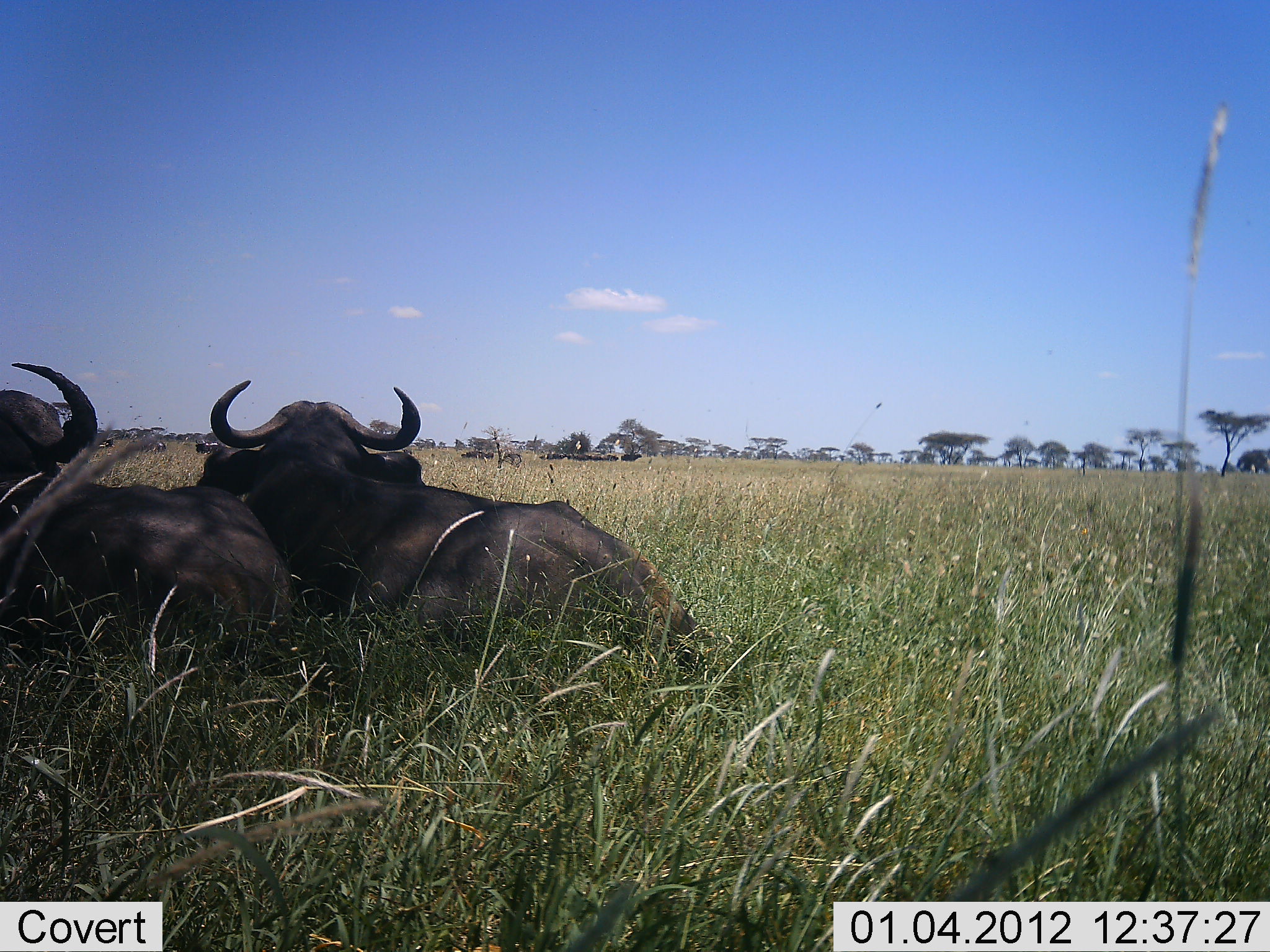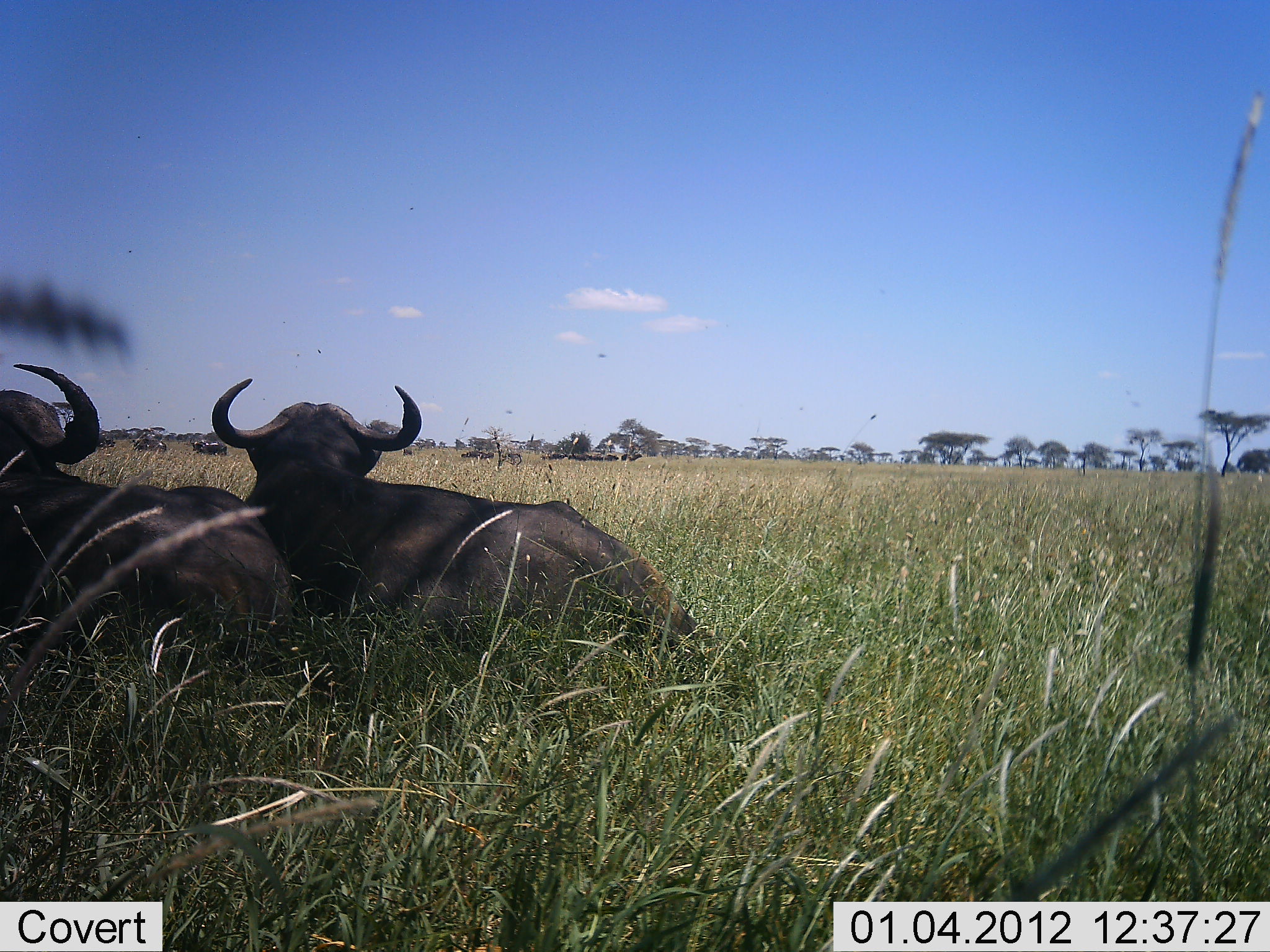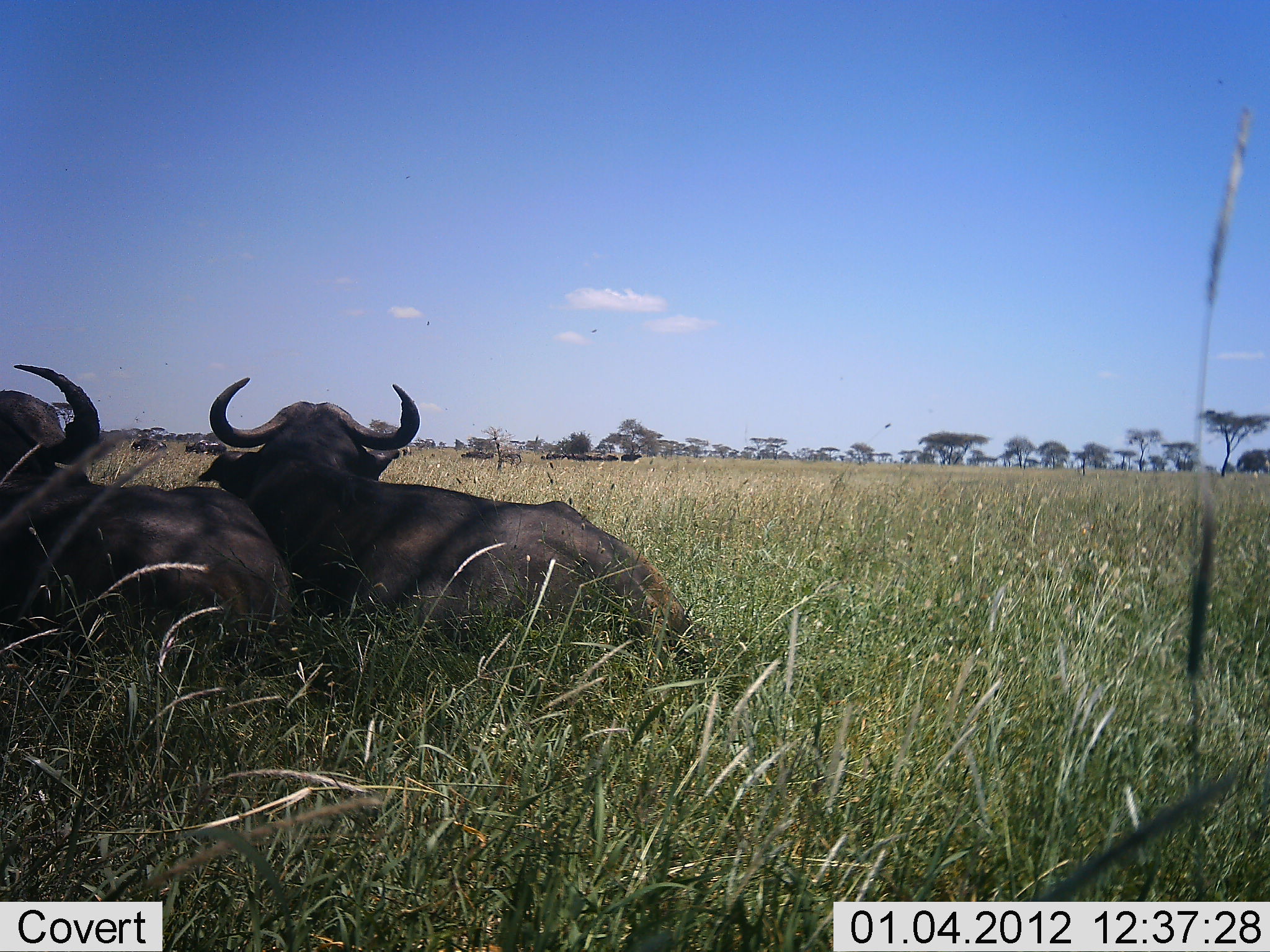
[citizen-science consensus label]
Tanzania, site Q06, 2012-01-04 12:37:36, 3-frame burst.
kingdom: Animalia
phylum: Chordata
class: Mammalia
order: Artiodactyla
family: Bovidae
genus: Syncerus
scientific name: Syncerus caffer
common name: cape buffalo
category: buffalo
Buffalo (cape buffalo) (Syncerus caffer), count 2. Behavior (volunteer vote fractions): standing 17%, resting 100%, moving 17%, interacting 0%. Young present (vote fraction): 8%. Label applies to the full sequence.